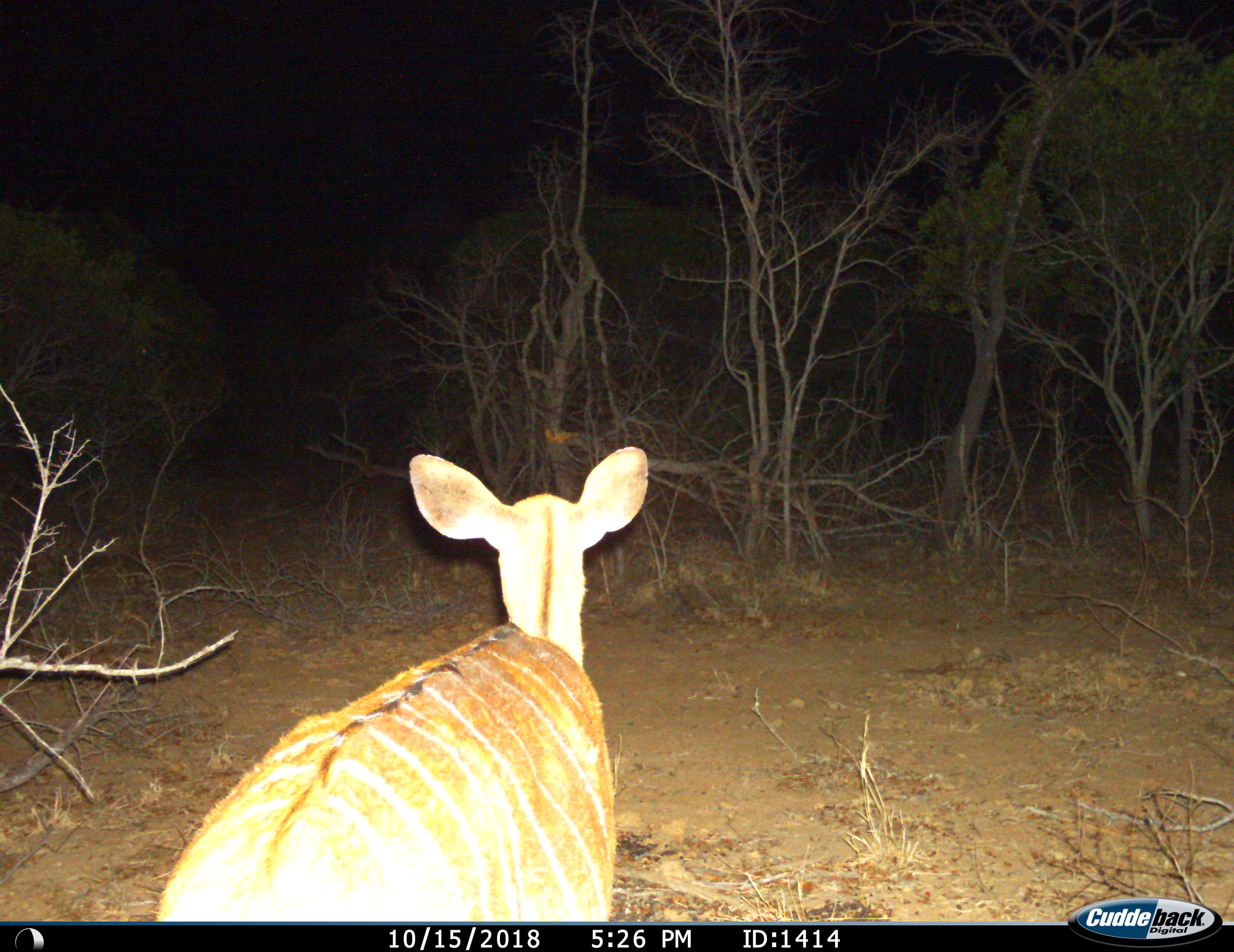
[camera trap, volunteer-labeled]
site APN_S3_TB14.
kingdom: Animalia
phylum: Chordata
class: Mammalia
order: Artiodactyla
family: Bovidae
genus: Tragelaphus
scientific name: Tragelaphus angasii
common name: nyala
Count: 1.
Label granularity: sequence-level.